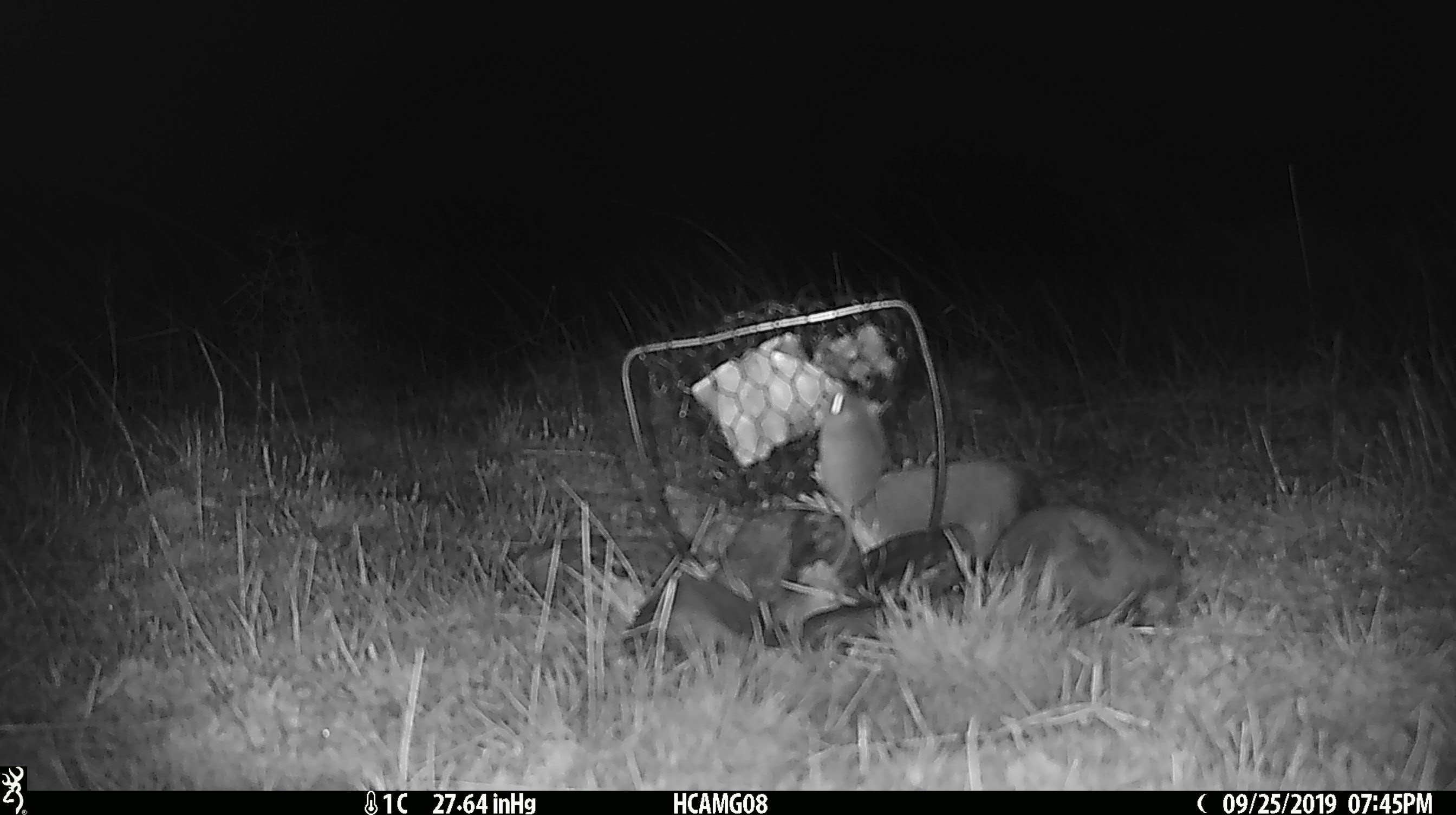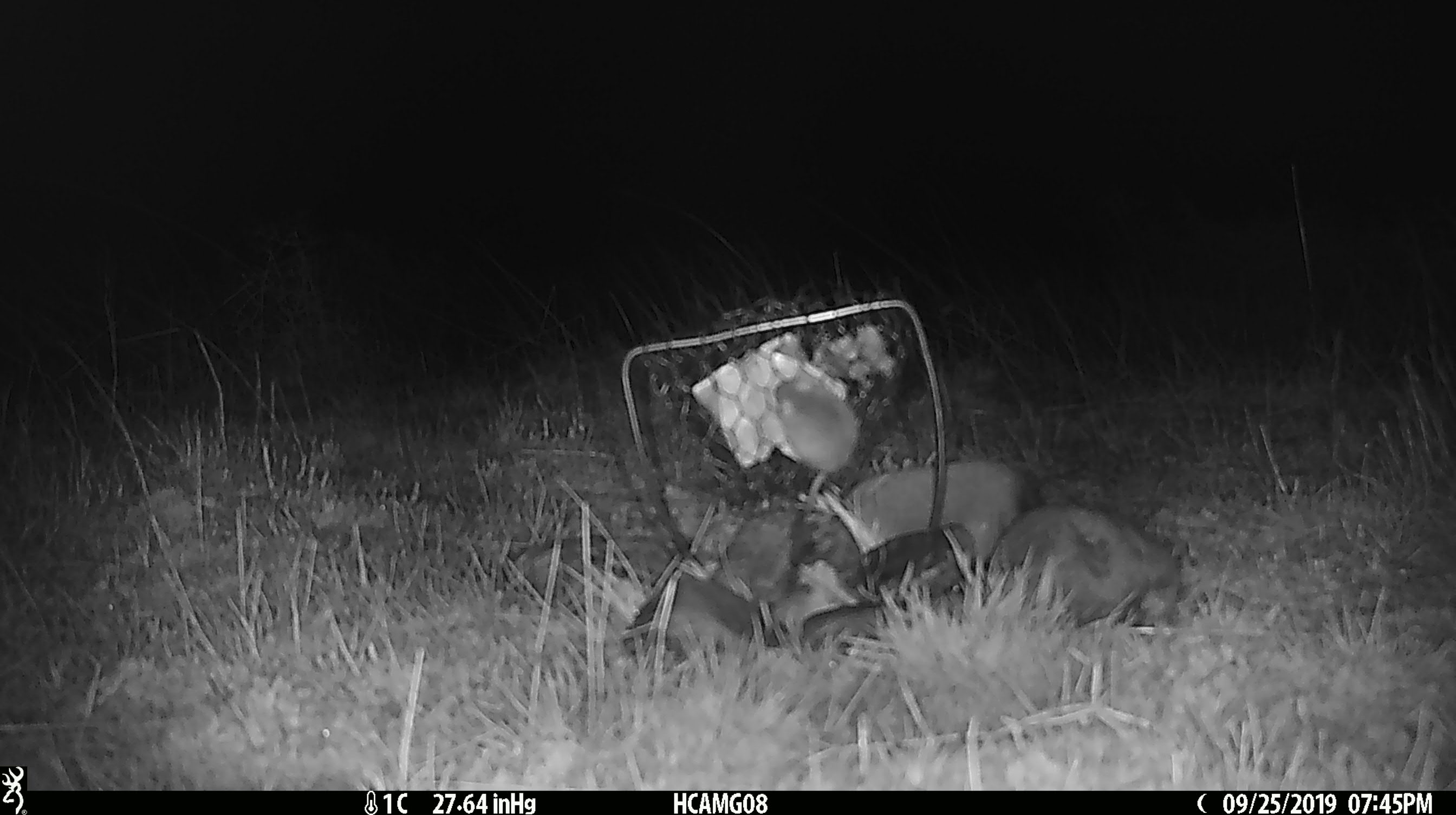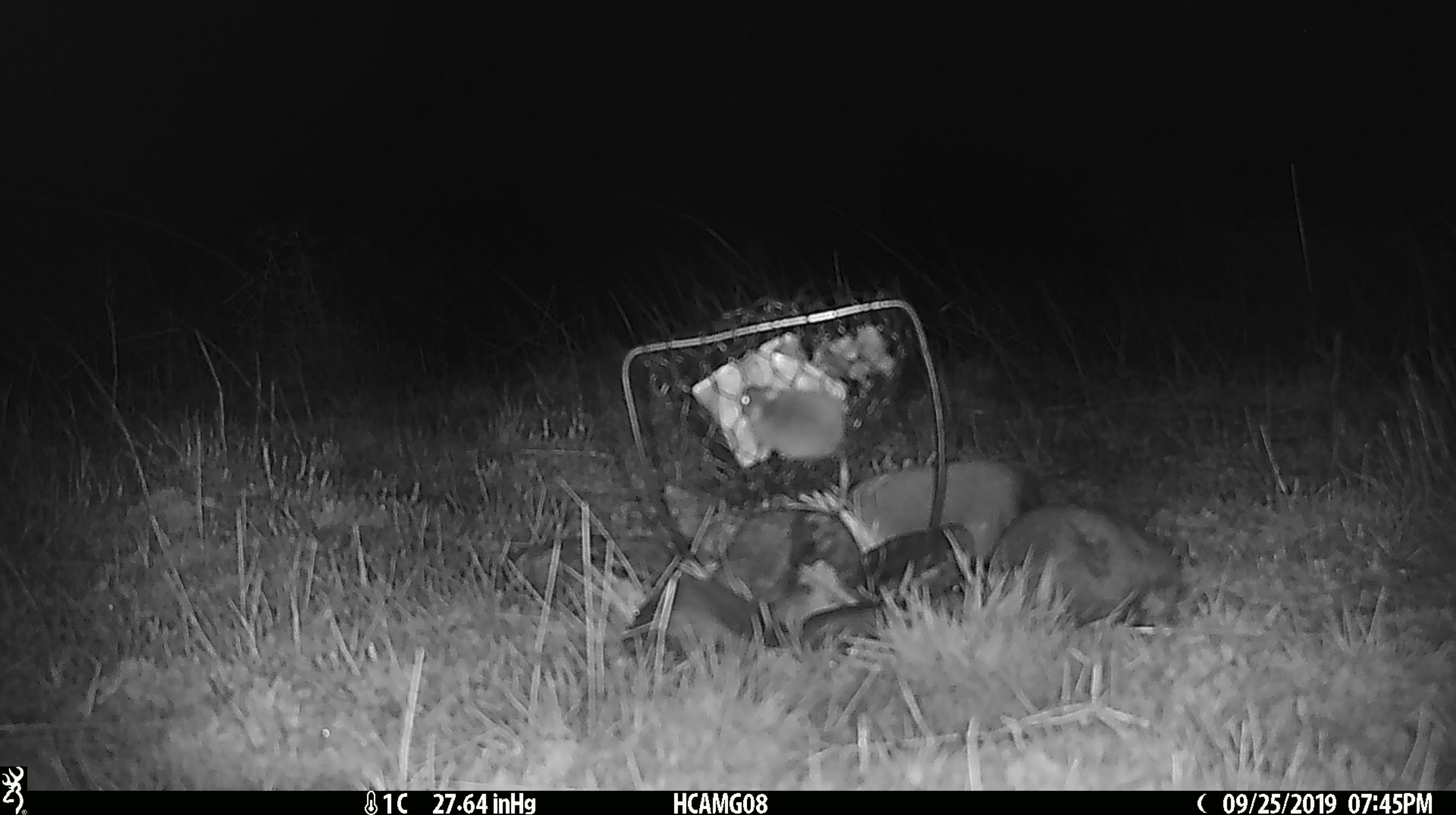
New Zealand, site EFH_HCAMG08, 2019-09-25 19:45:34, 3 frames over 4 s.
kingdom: Animalia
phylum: Chordata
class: Mammalia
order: Rodentia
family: Muridae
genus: Mus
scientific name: Mus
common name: mouse